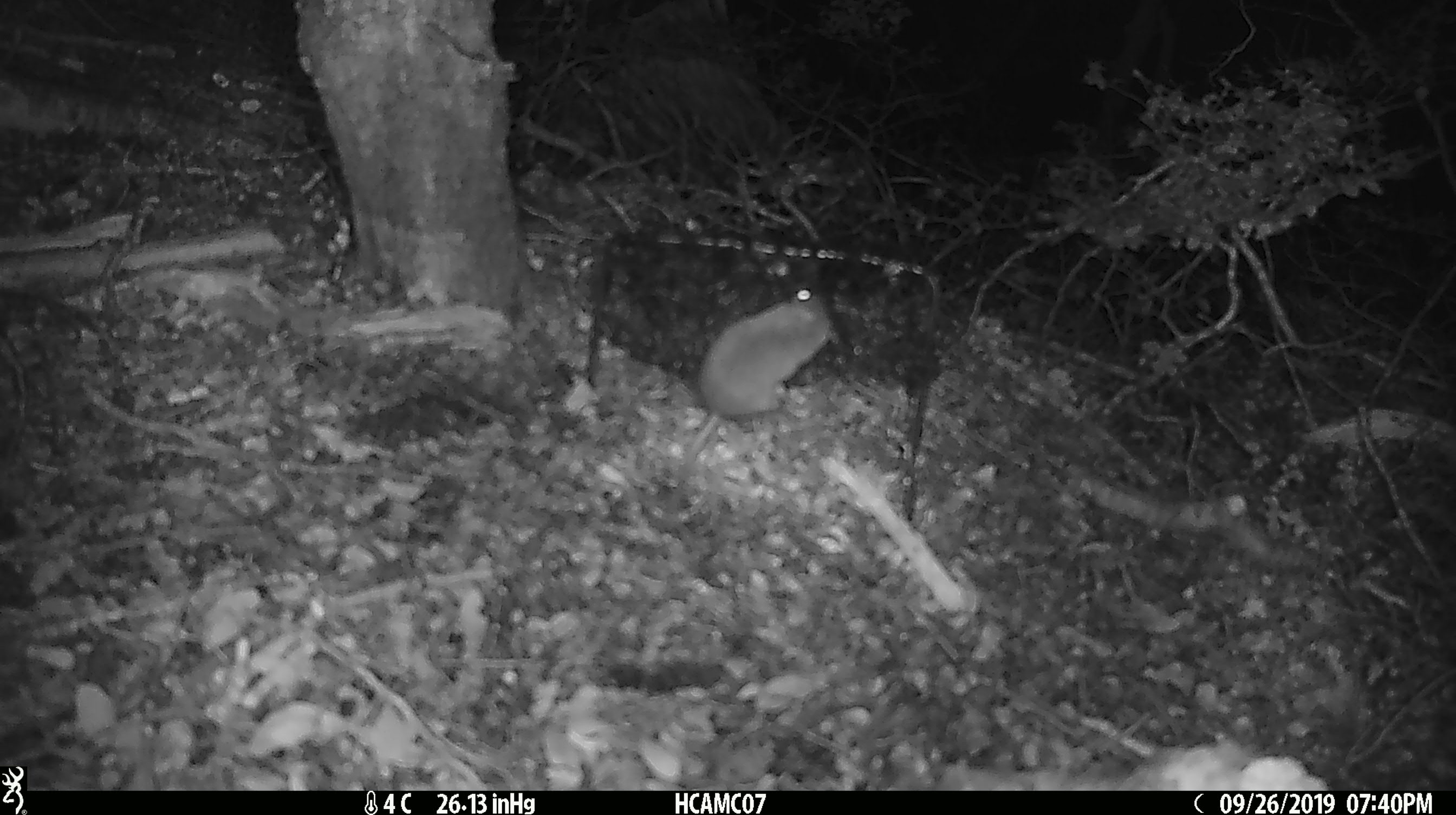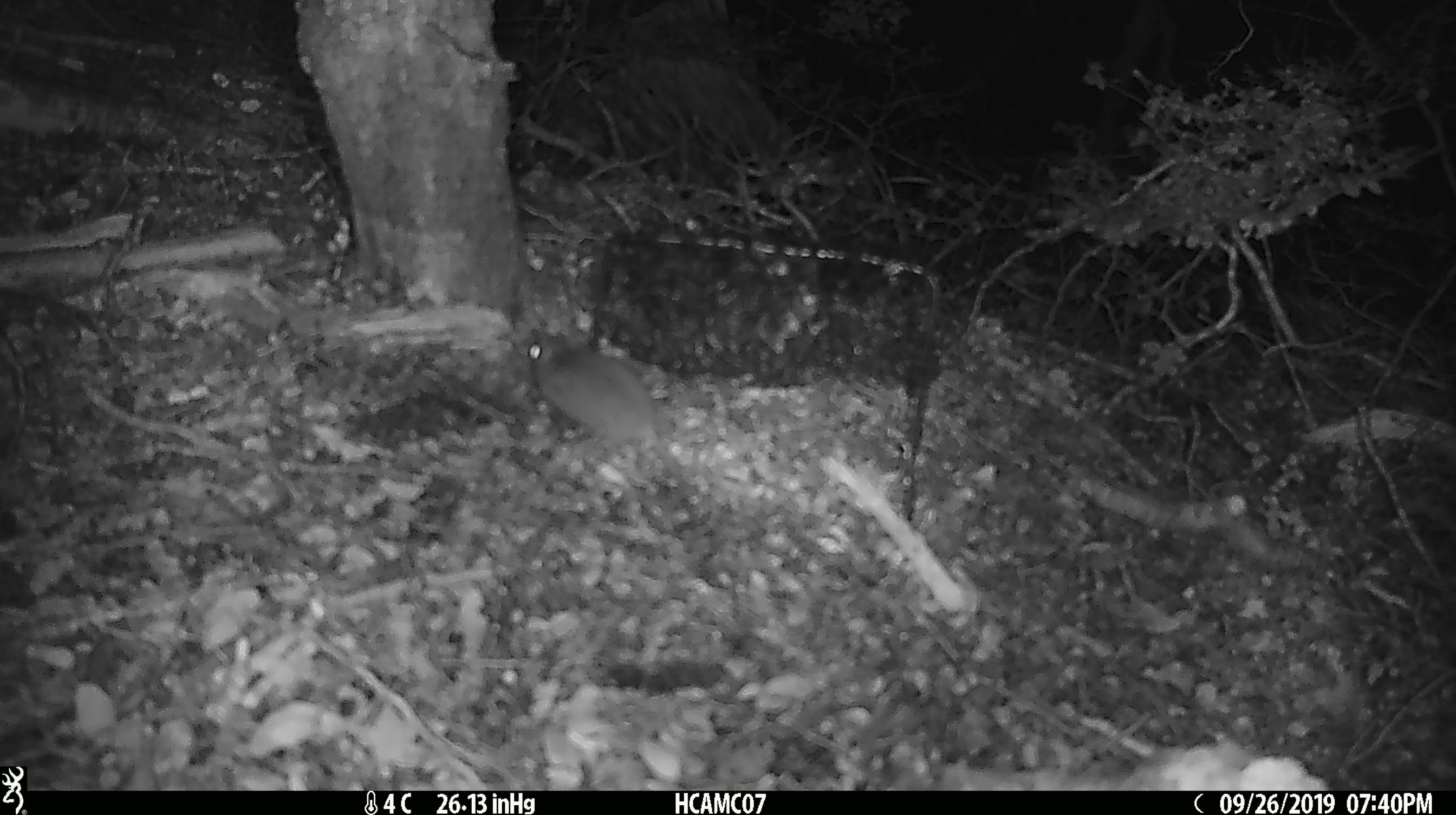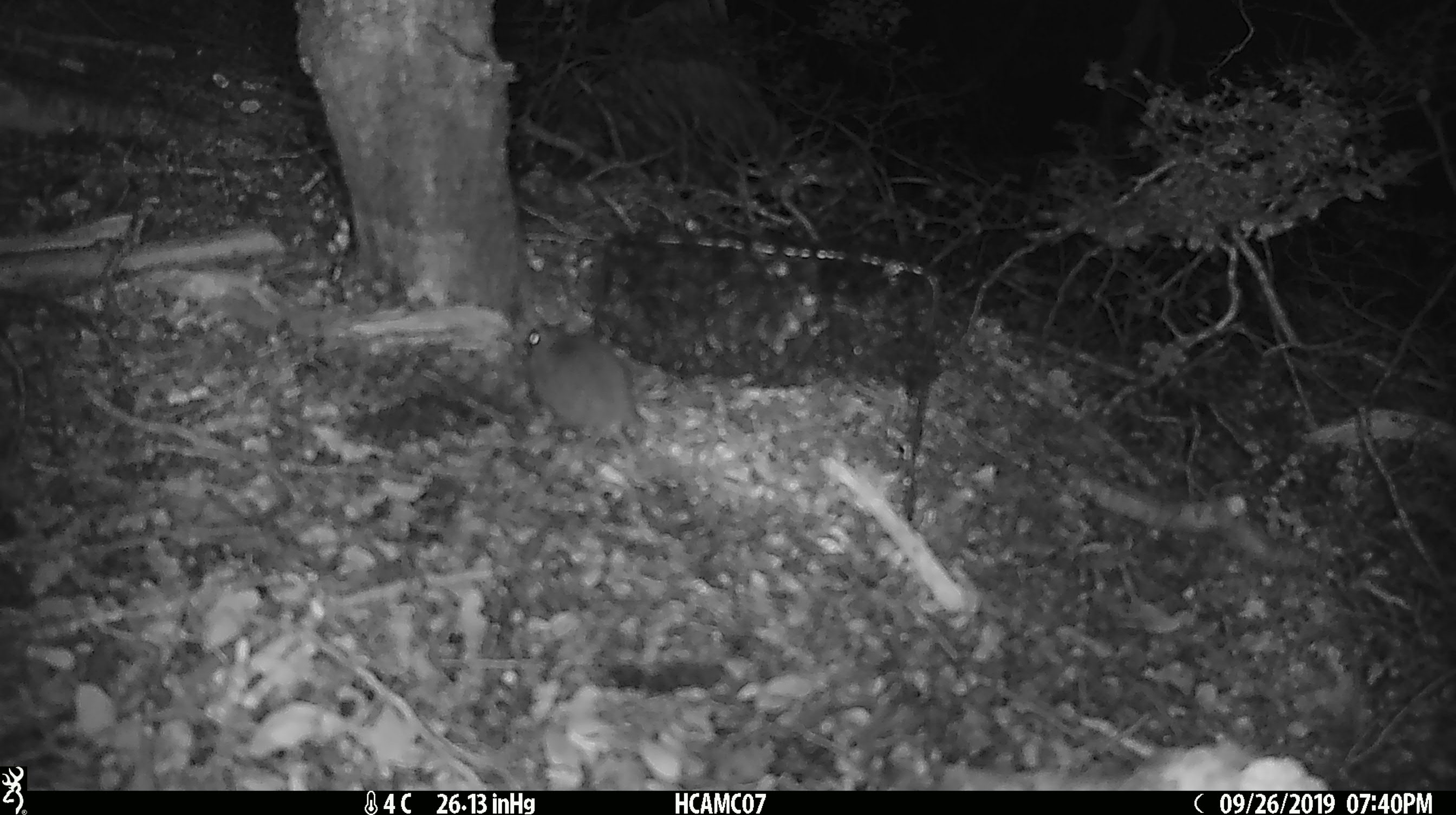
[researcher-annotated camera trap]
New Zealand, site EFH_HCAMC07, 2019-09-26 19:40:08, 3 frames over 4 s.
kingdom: Animalia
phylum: Chordata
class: Mammalia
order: Rodentia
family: Muridae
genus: Mus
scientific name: Mus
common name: mouse